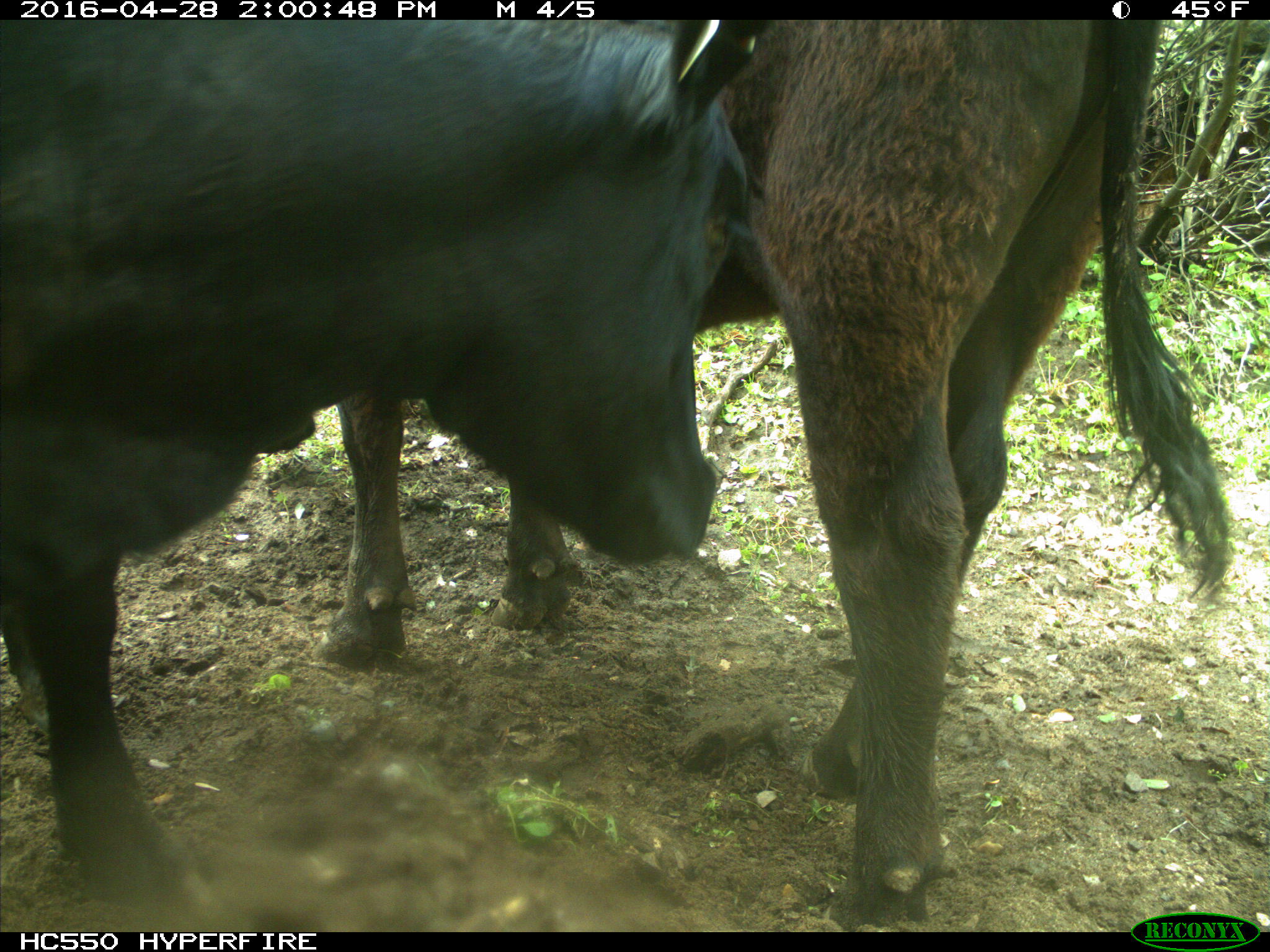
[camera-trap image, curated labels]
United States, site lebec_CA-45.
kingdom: Animalia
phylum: Chordata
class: Mammalia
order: Artiodactyla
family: Bovidae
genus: Bos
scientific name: Bos taurus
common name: domestic cow